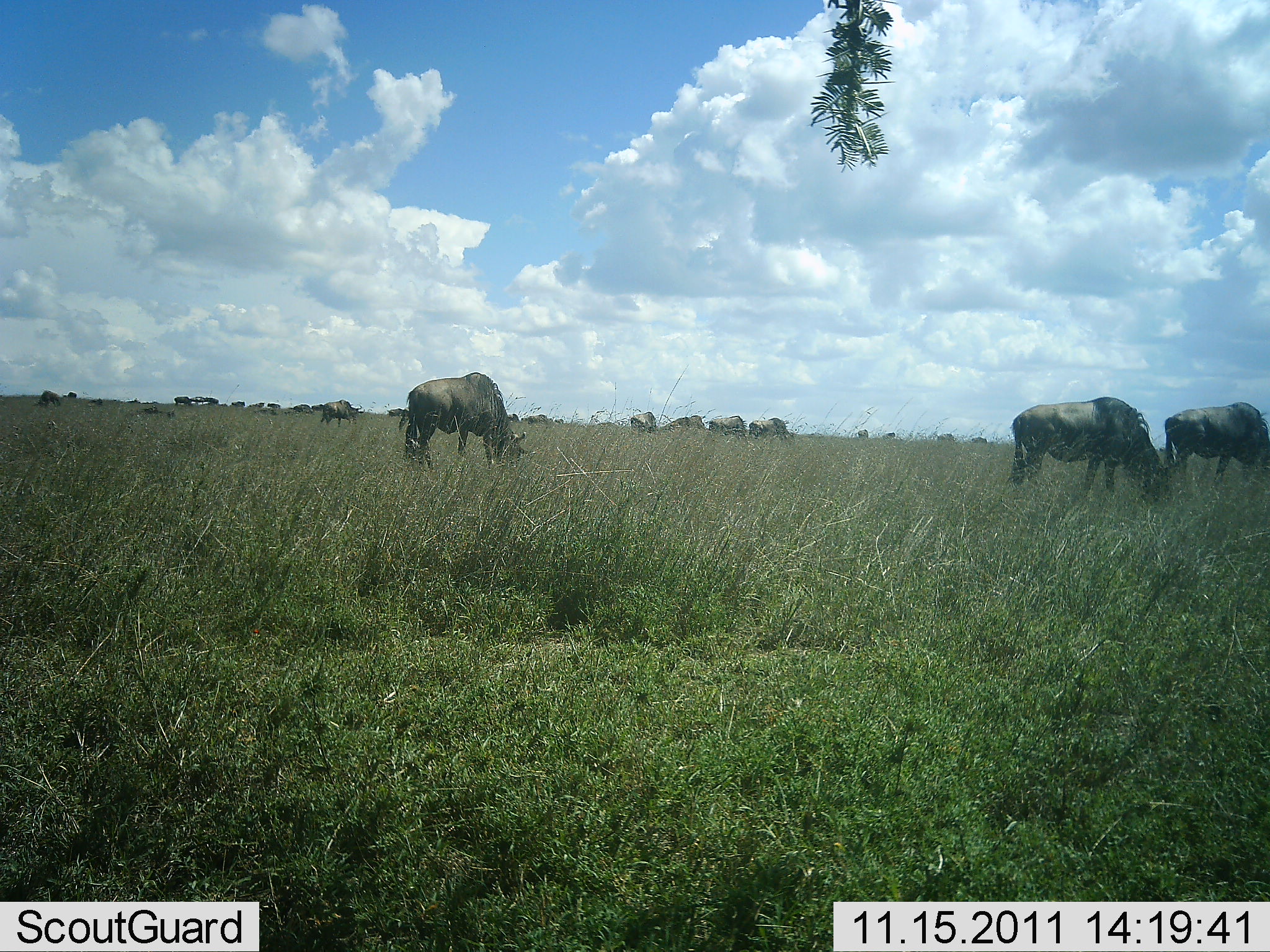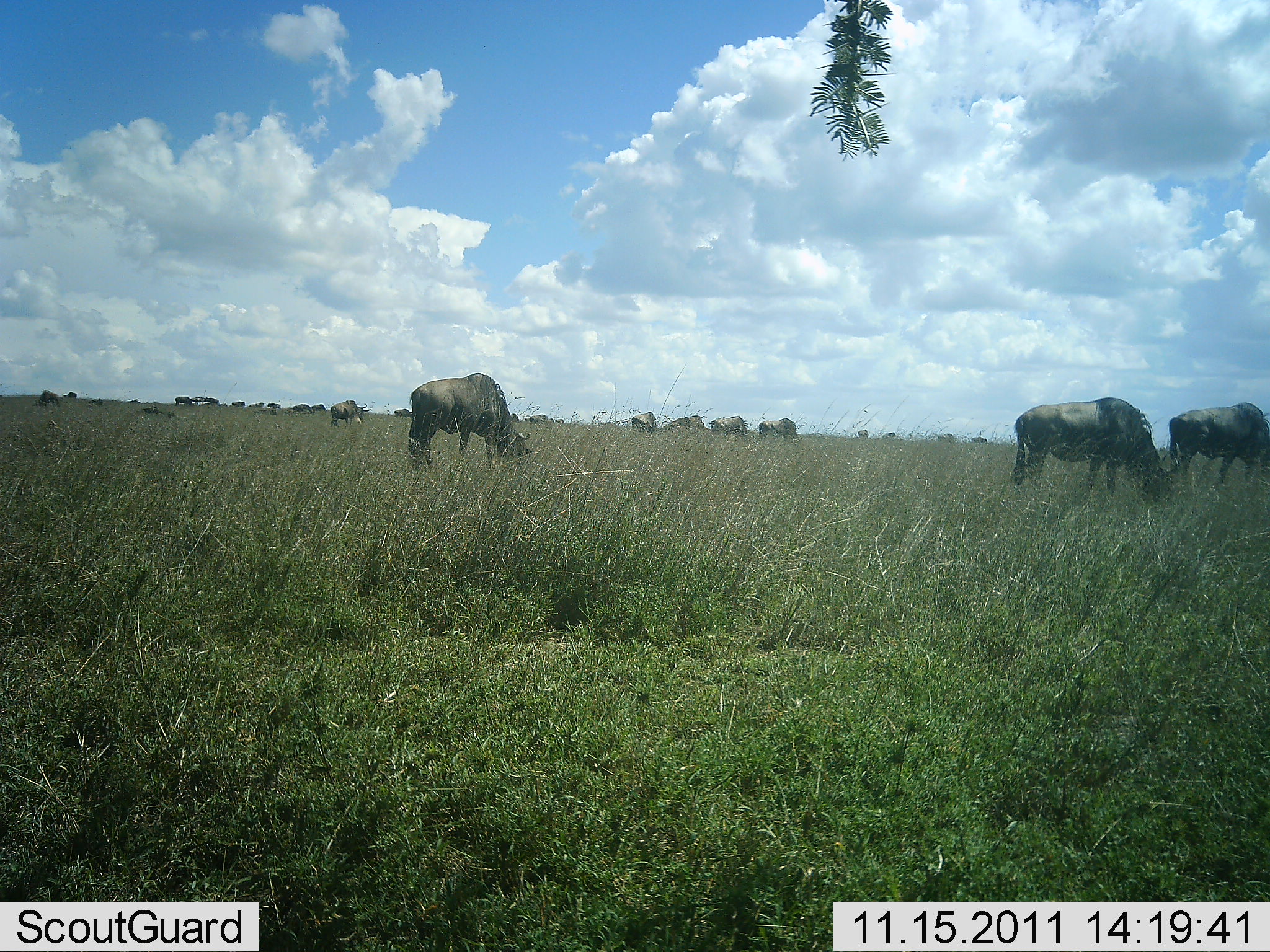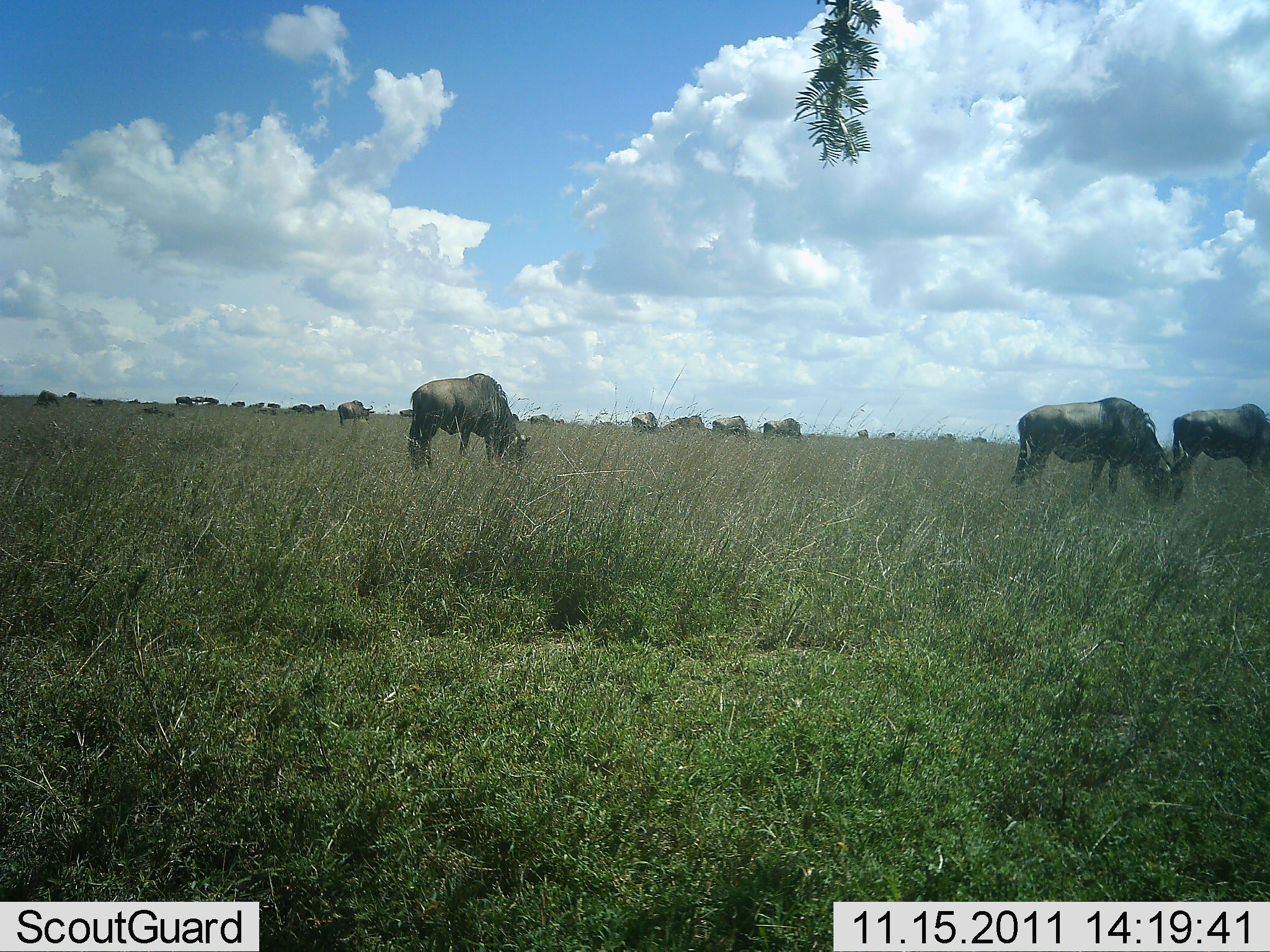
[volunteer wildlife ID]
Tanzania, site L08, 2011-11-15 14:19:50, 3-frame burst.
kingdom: Animalia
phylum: Chordata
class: Mammalia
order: Artiodactyla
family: Bovidae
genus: Connochaetes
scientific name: Connochaetes taurinus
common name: blue wildebeest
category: wildebeest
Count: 11-50.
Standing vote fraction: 15%.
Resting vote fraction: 0%.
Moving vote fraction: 31%.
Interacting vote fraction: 0%.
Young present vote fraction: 0%.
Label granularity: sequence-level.